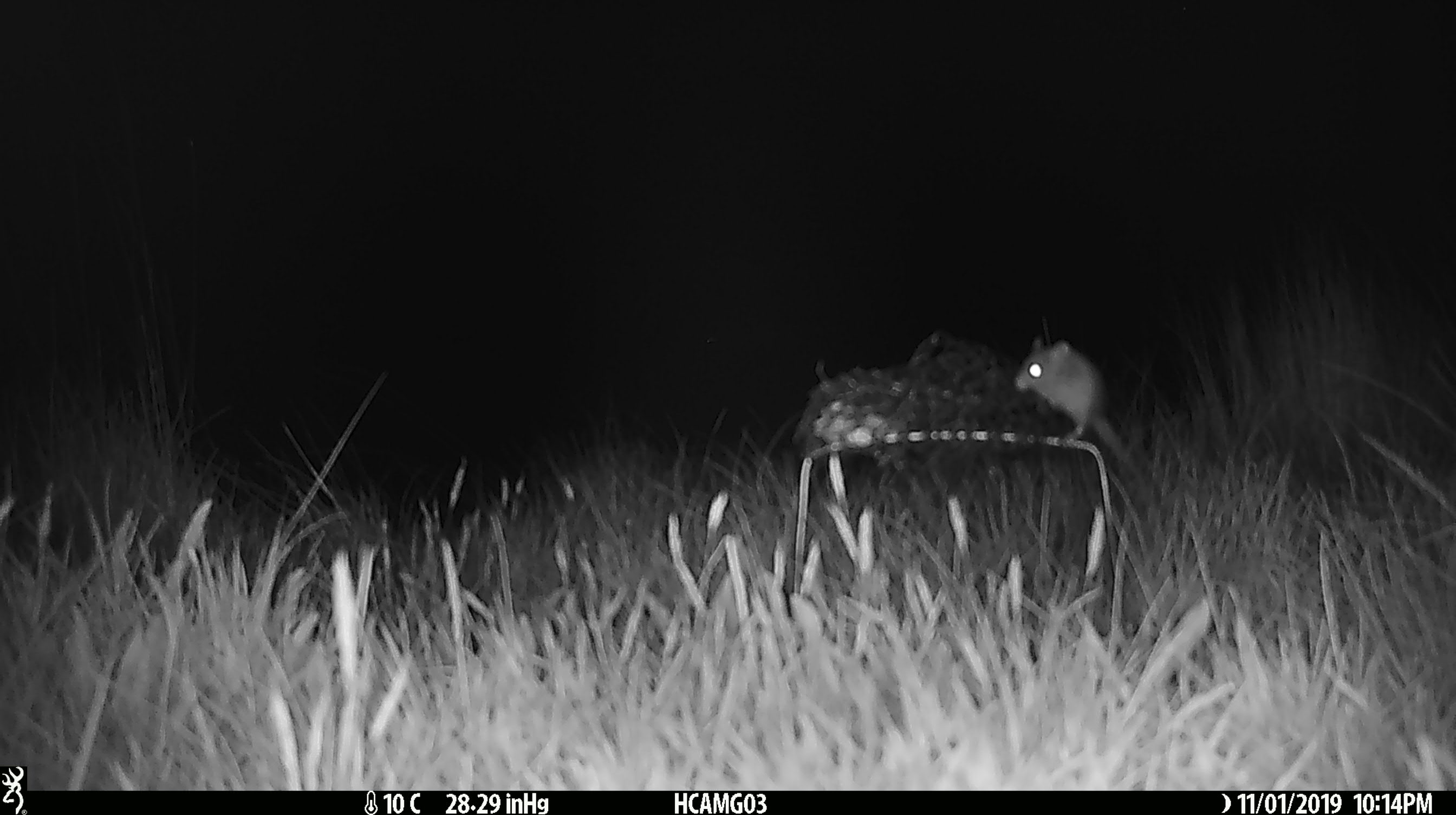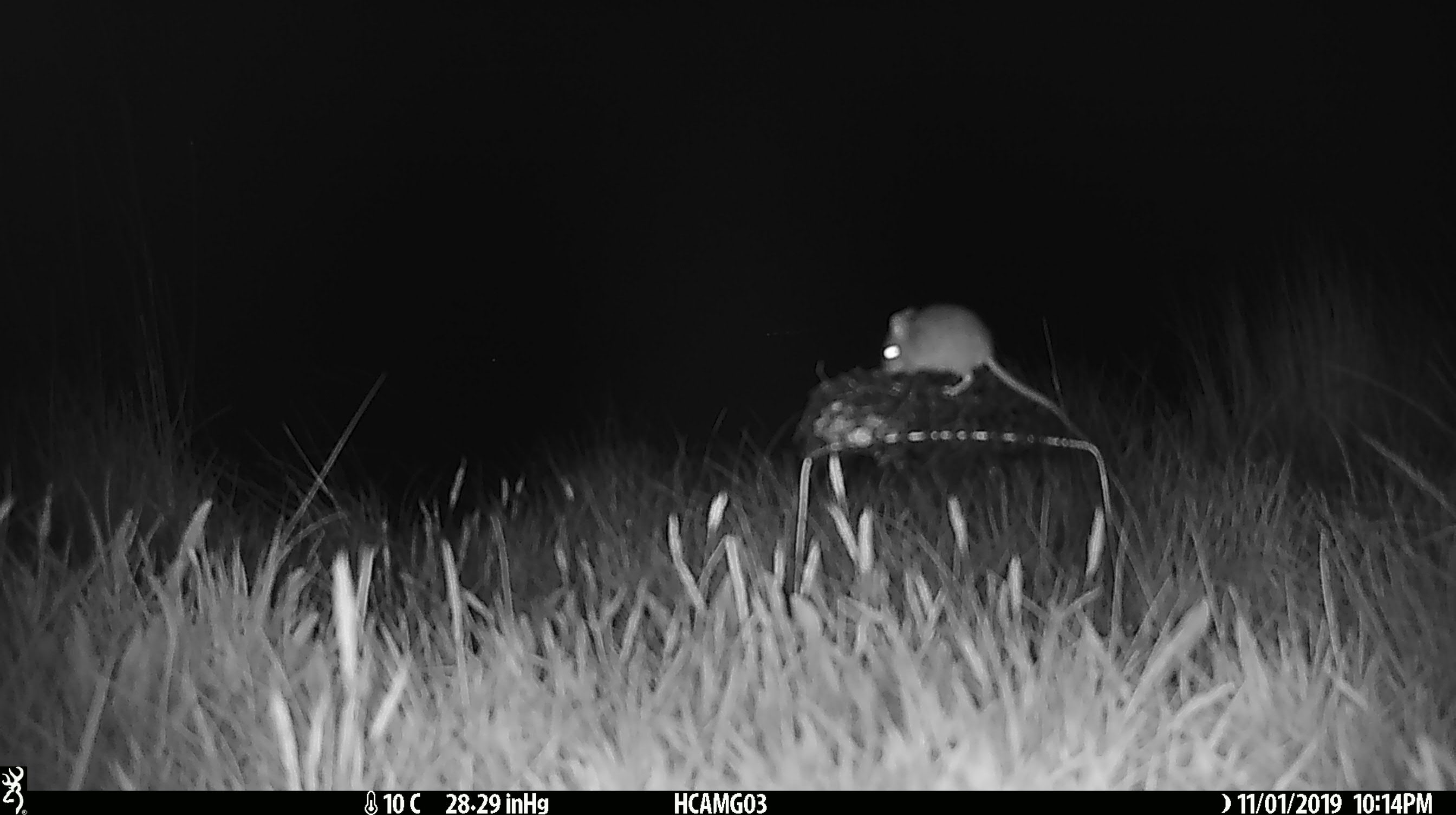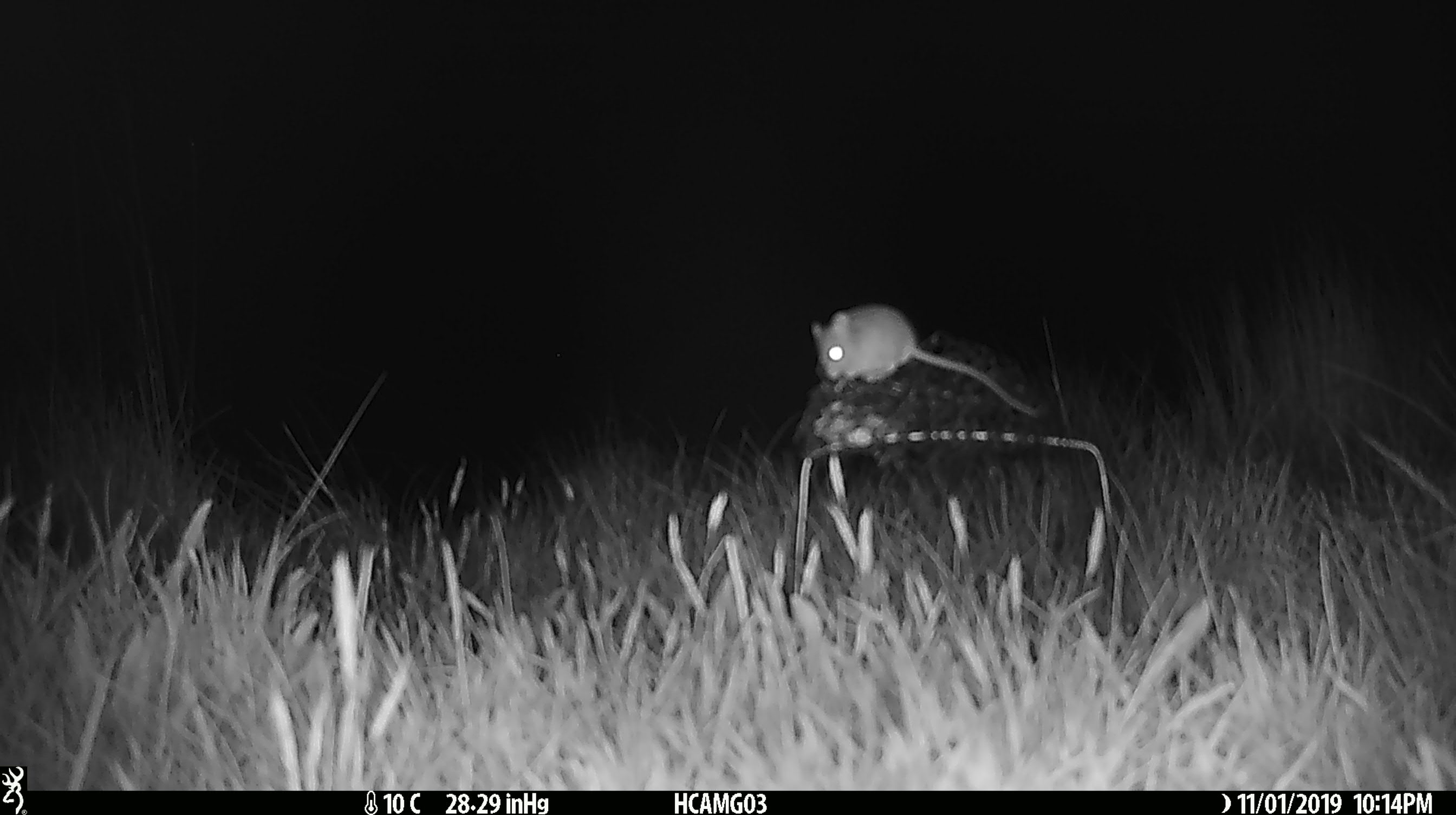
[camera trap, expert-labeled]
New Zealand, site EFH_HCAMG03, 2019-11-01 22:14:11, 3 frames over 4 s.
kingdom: Animalia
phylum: Chordata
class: Mammalia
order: Rodentia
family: Muridae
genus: Mus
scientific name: Mus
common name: mouse